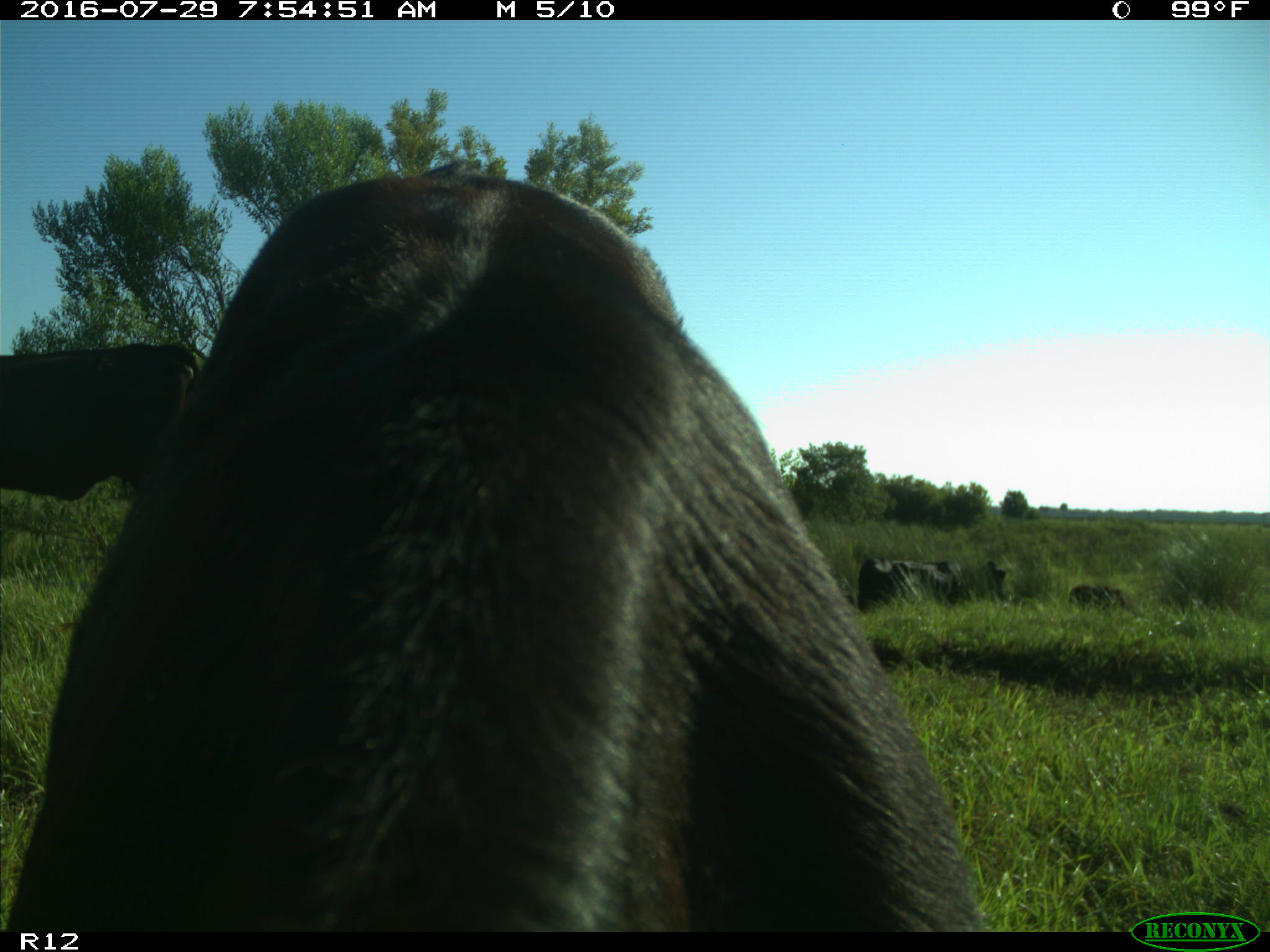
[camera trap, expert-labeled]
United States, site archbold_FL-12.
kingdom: Animalia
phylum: Chordata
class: Mammalia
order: Artiodactyla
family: Bovidae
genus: Bos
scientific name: Bos taurus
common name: domestic cow